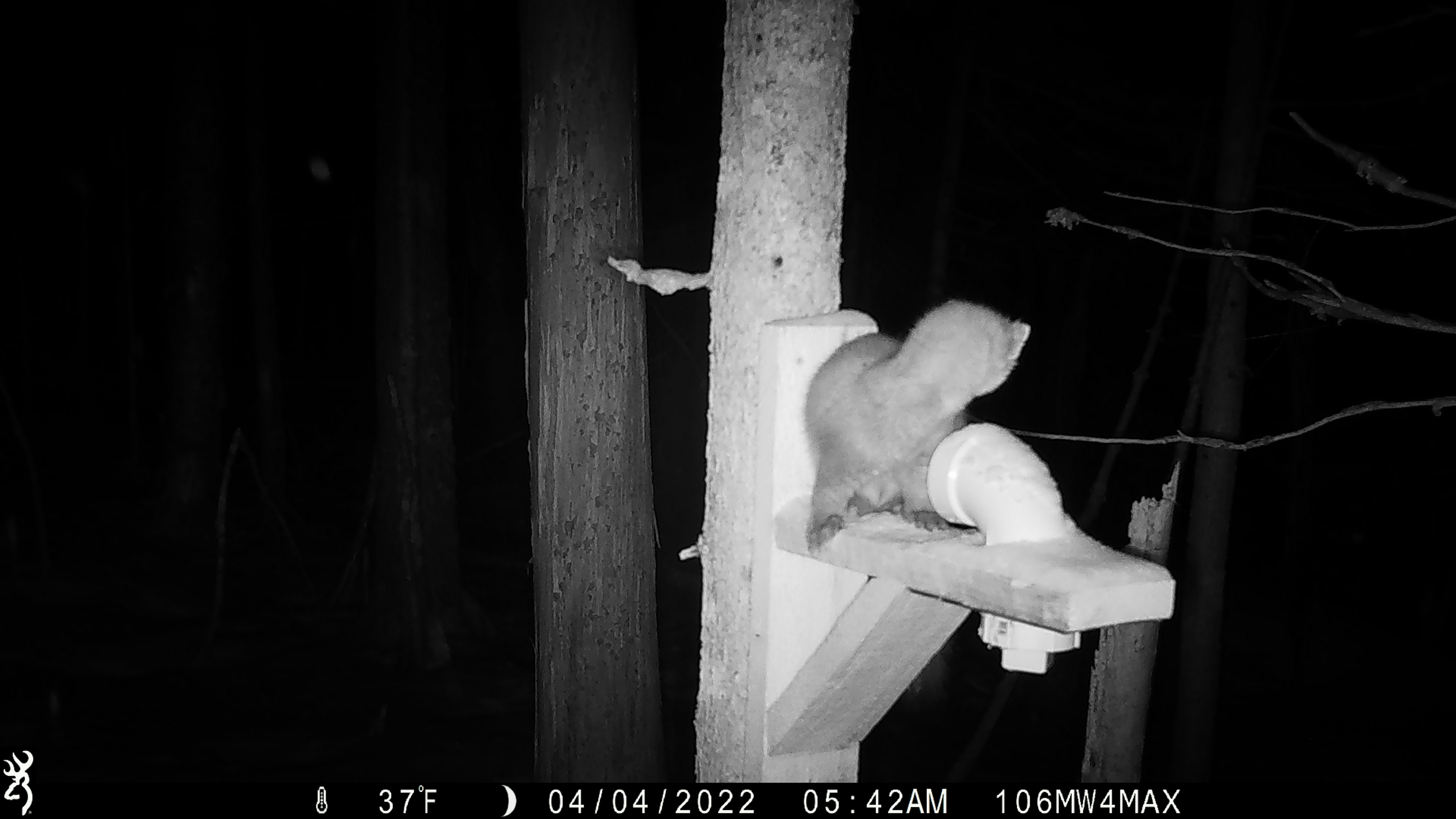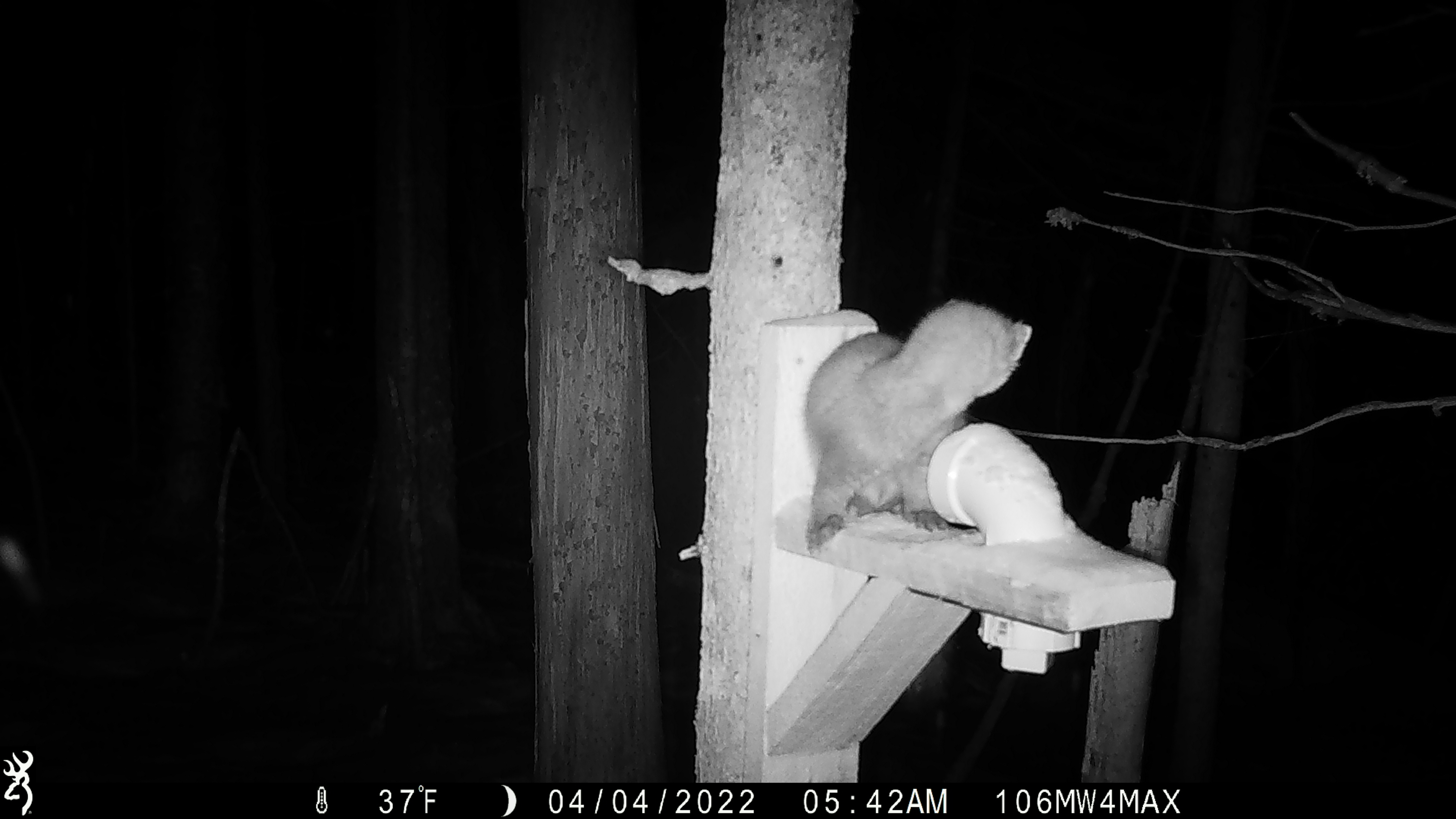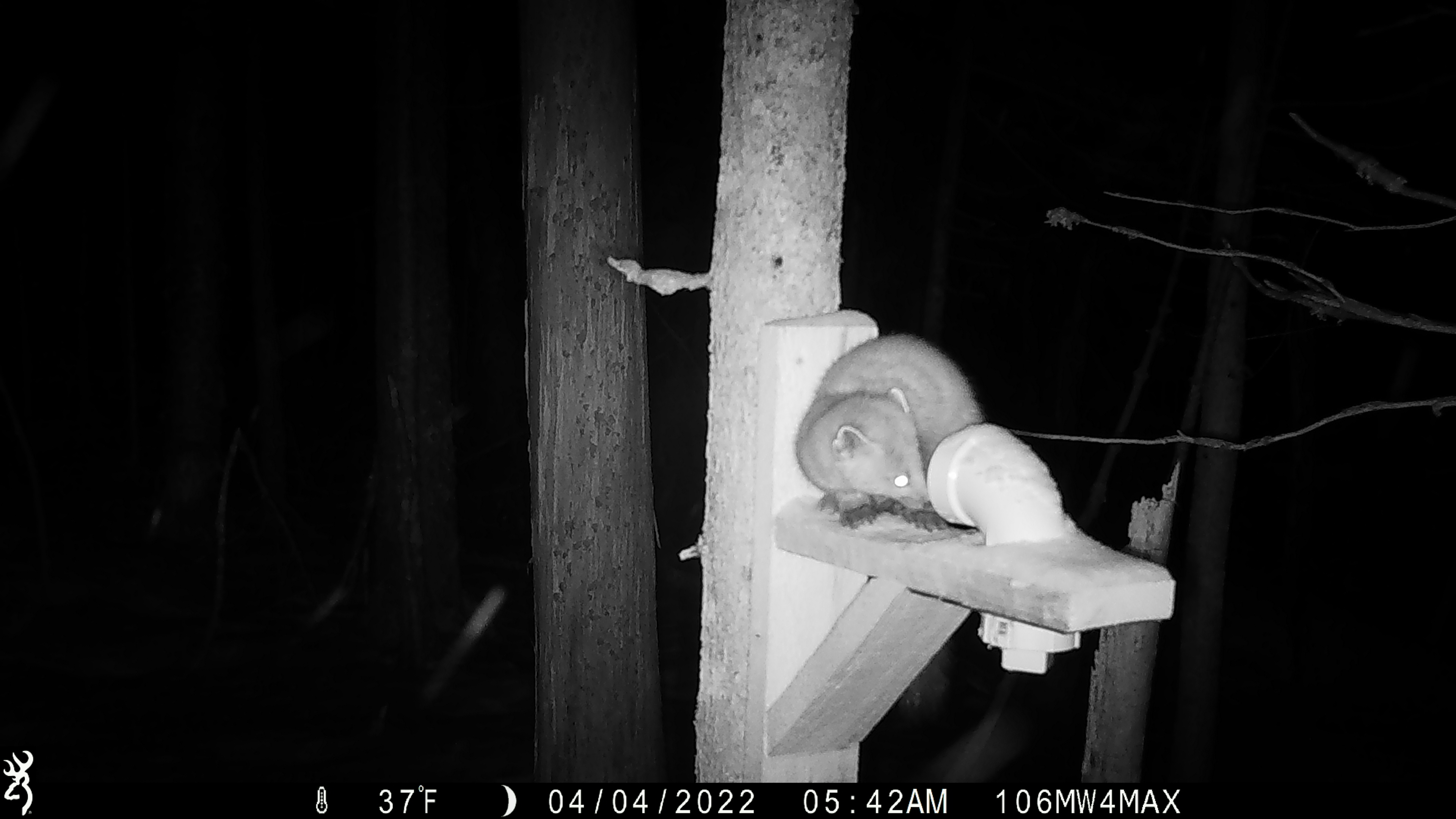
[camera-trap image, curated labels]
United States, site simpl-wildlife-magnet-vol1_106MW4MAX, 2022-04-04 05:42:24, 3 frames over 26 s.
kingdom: Animalia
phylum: Chordata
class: Mammalia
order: Carnivora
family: Mustelidae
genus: Martes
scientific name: Martes americana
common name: american marten